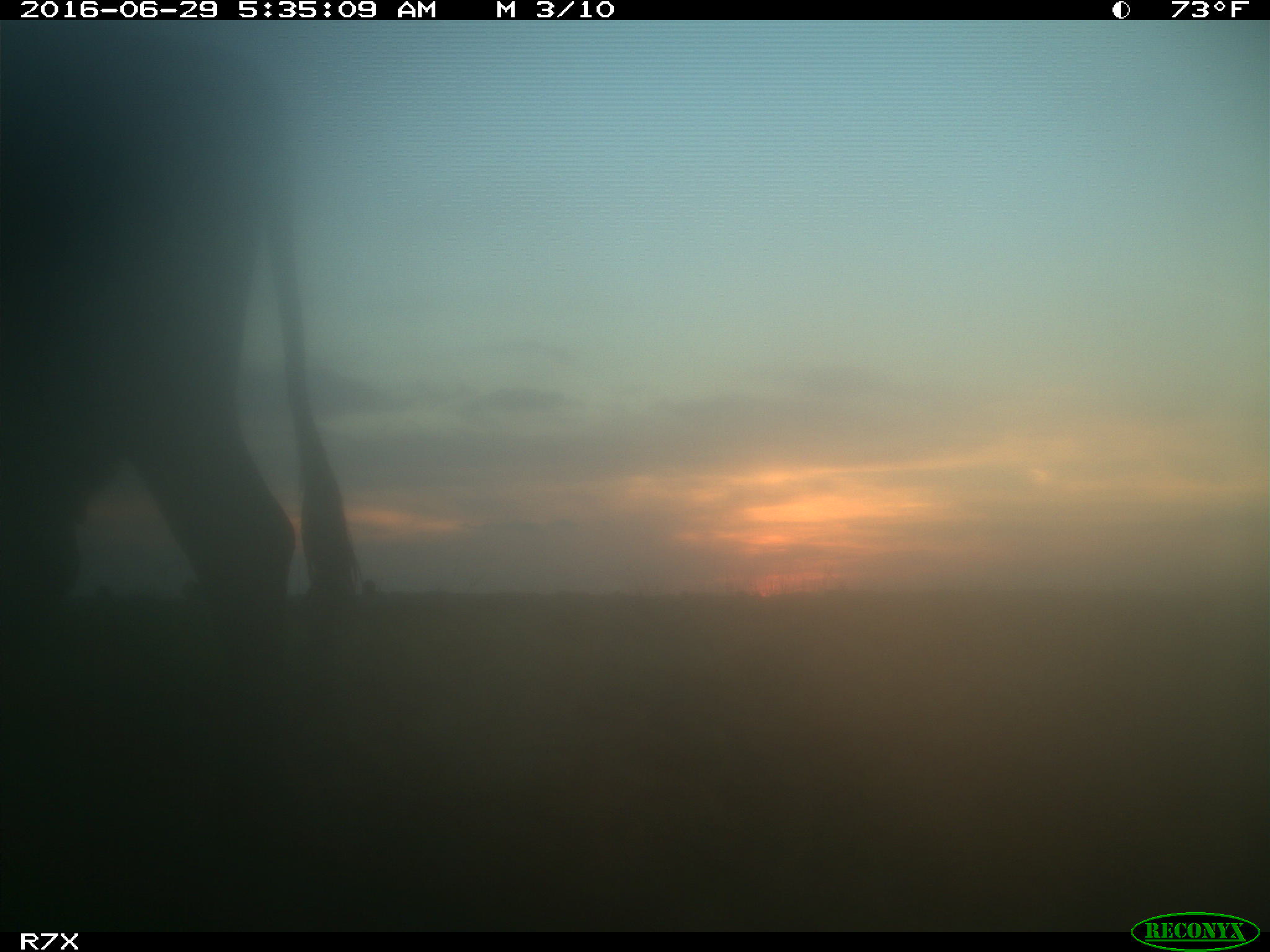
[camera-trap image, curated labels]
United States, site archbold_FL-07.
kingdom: Animalia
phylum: Chordata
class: Mammalia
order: Artiodactyla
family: Bovidae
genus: Bos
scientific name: Bos taurus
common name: domestic cow